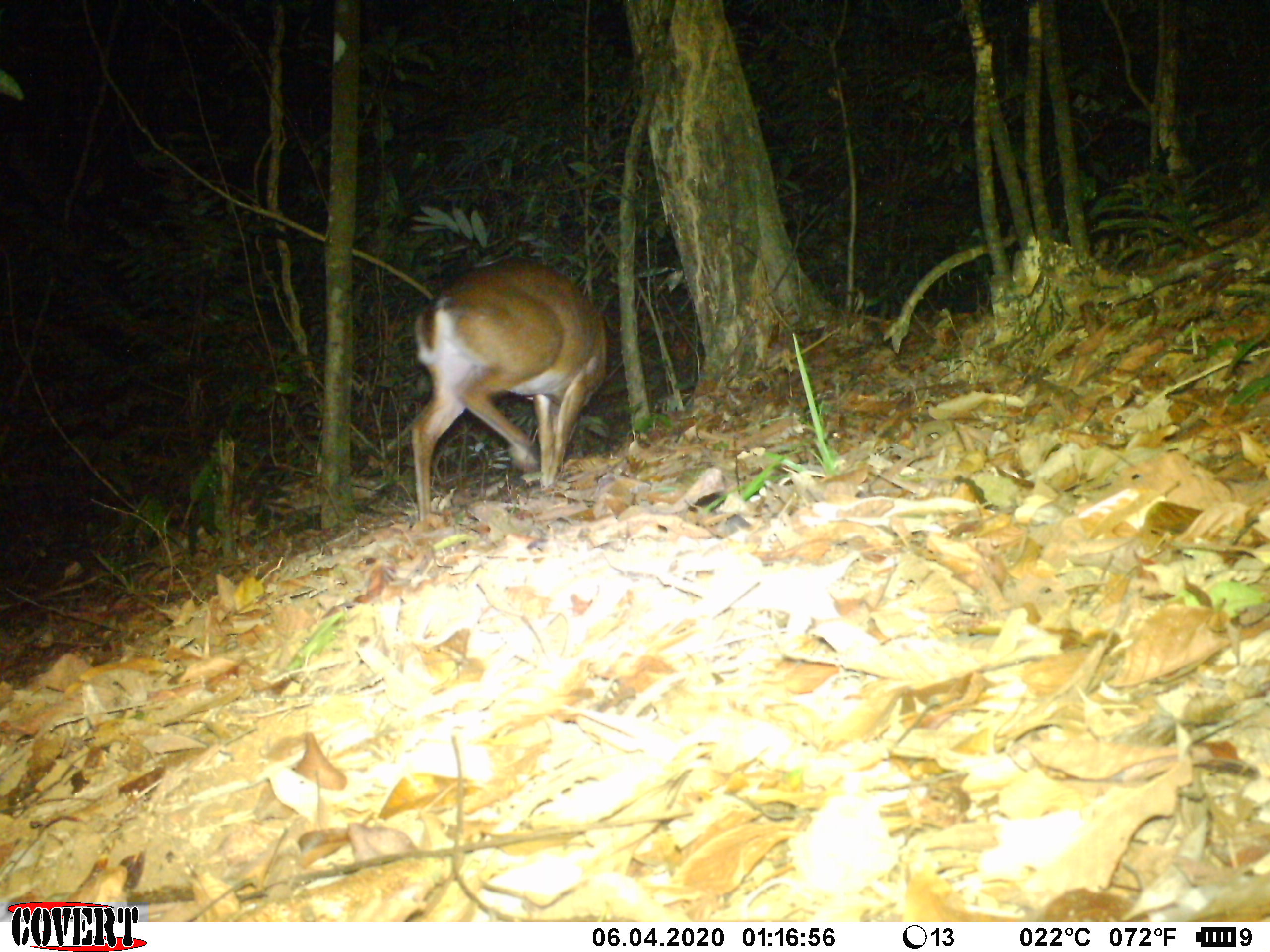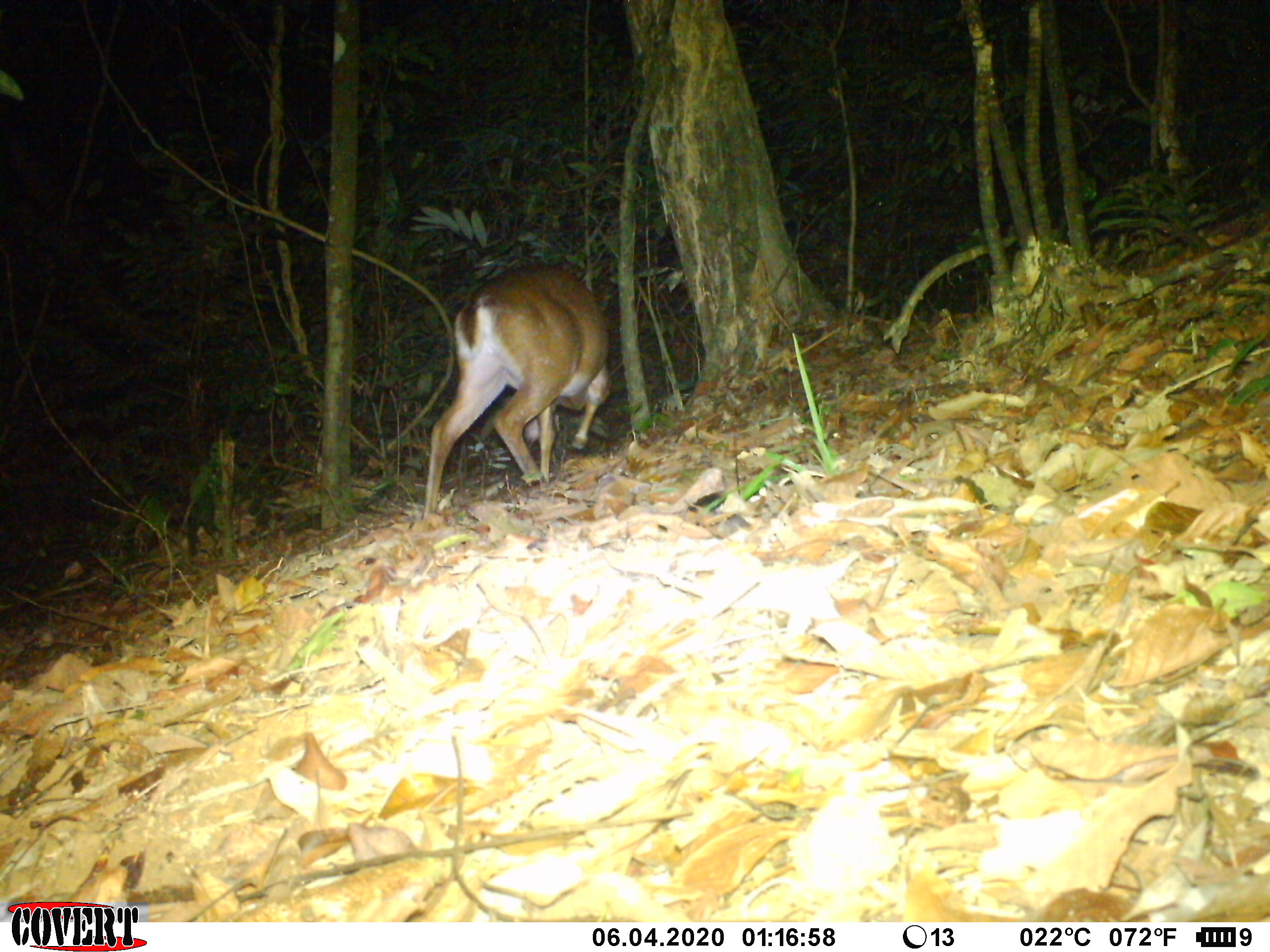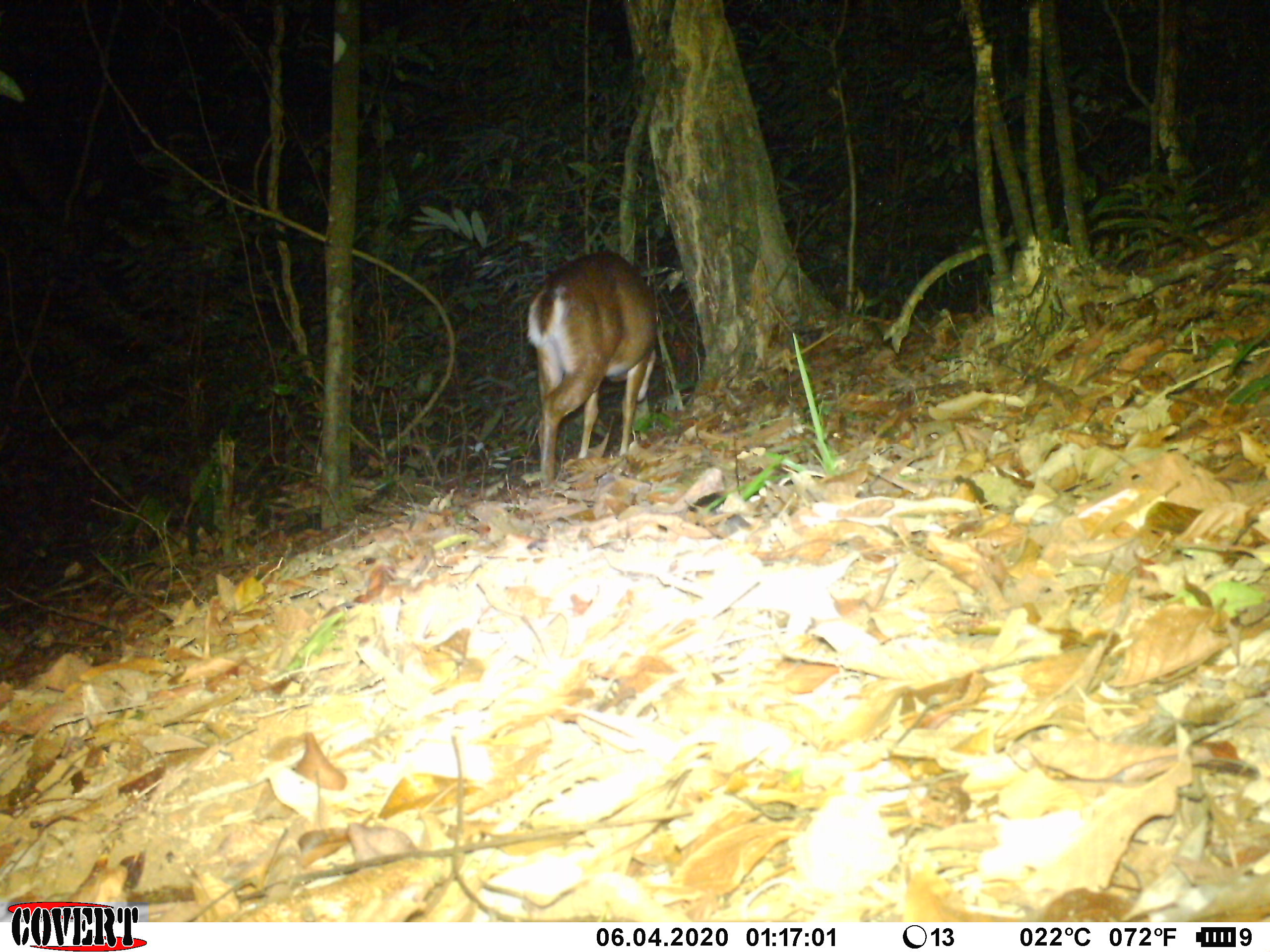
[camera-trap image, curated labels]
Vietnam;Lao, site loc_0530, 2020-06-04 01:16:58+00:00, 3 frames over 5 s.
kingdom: Animalia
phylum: Chordata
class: Mammalia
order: Artiodactyla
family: Cervidae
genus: Muntiacus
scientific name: Muntiacus vuquangensis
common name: large-antlered muntjac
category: large antlered muntjac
Large antlered muntjac (large-antlered muntjac) (Muntiacus vuquangensis). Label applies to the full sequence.